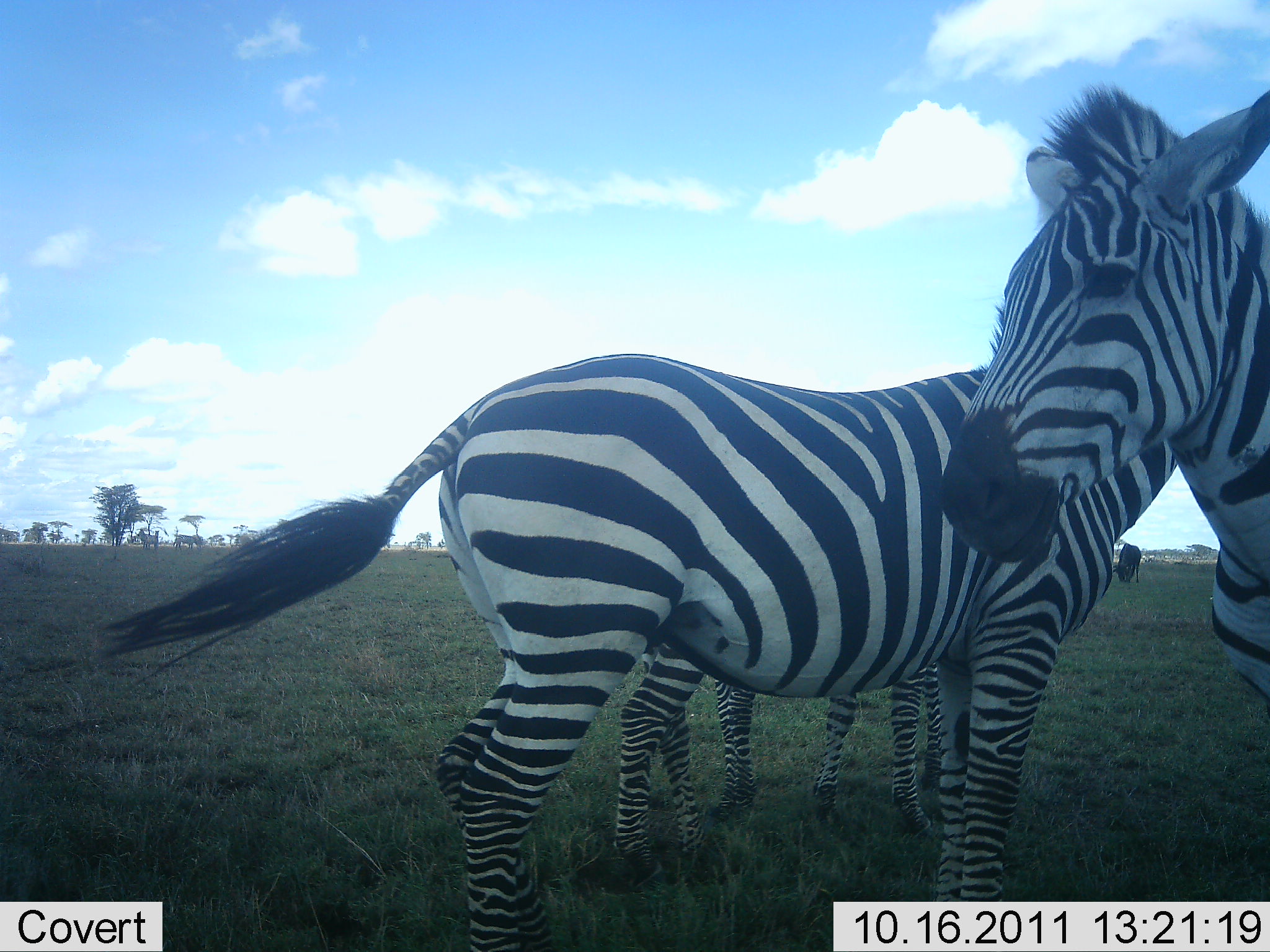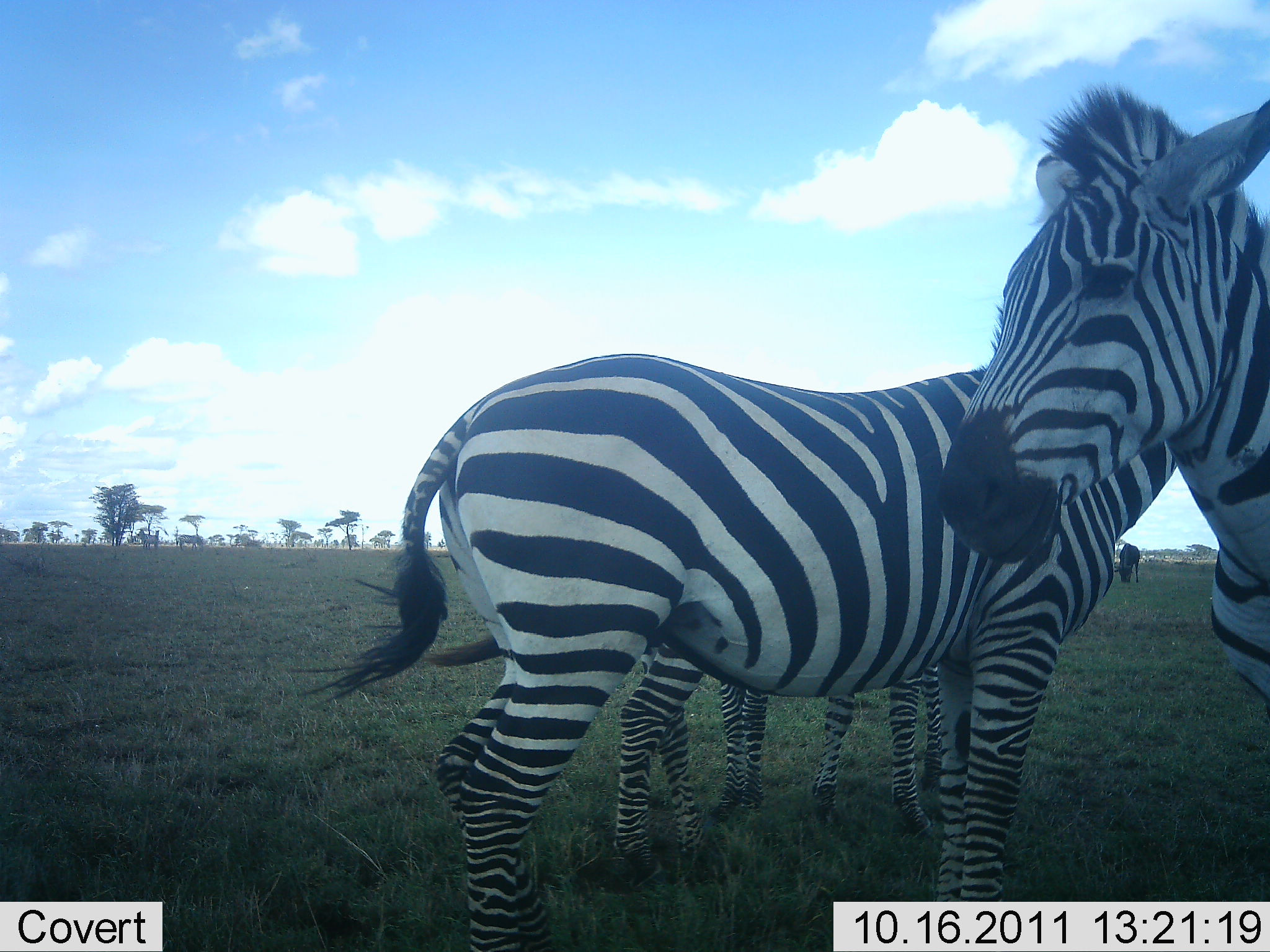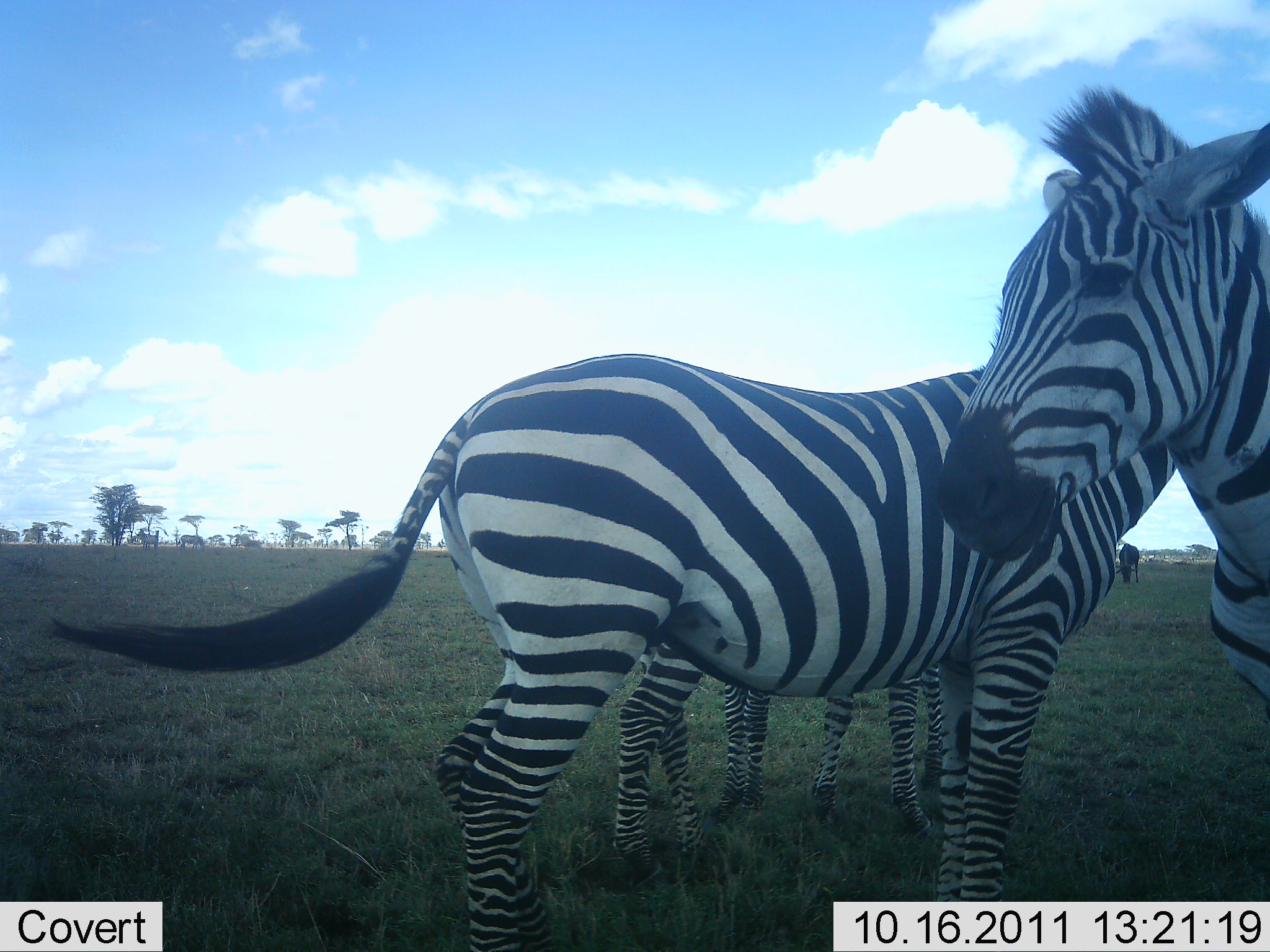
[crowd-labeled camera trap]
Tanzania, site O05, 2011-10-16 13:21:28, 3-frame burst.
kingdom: Animalia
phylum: Chordata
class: Mammalia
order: Perissodactyla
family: Equidae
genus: Equus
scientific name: Equus quagga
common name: plains zebra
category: zebra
Zebra (plains zebra) (Equus quagga), count 4. Behavior (volunteer vote fractions): standing 83%, resting 8%, moving 0%, interacting 42%. Young present (vote fraction): 17%. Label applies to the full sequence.